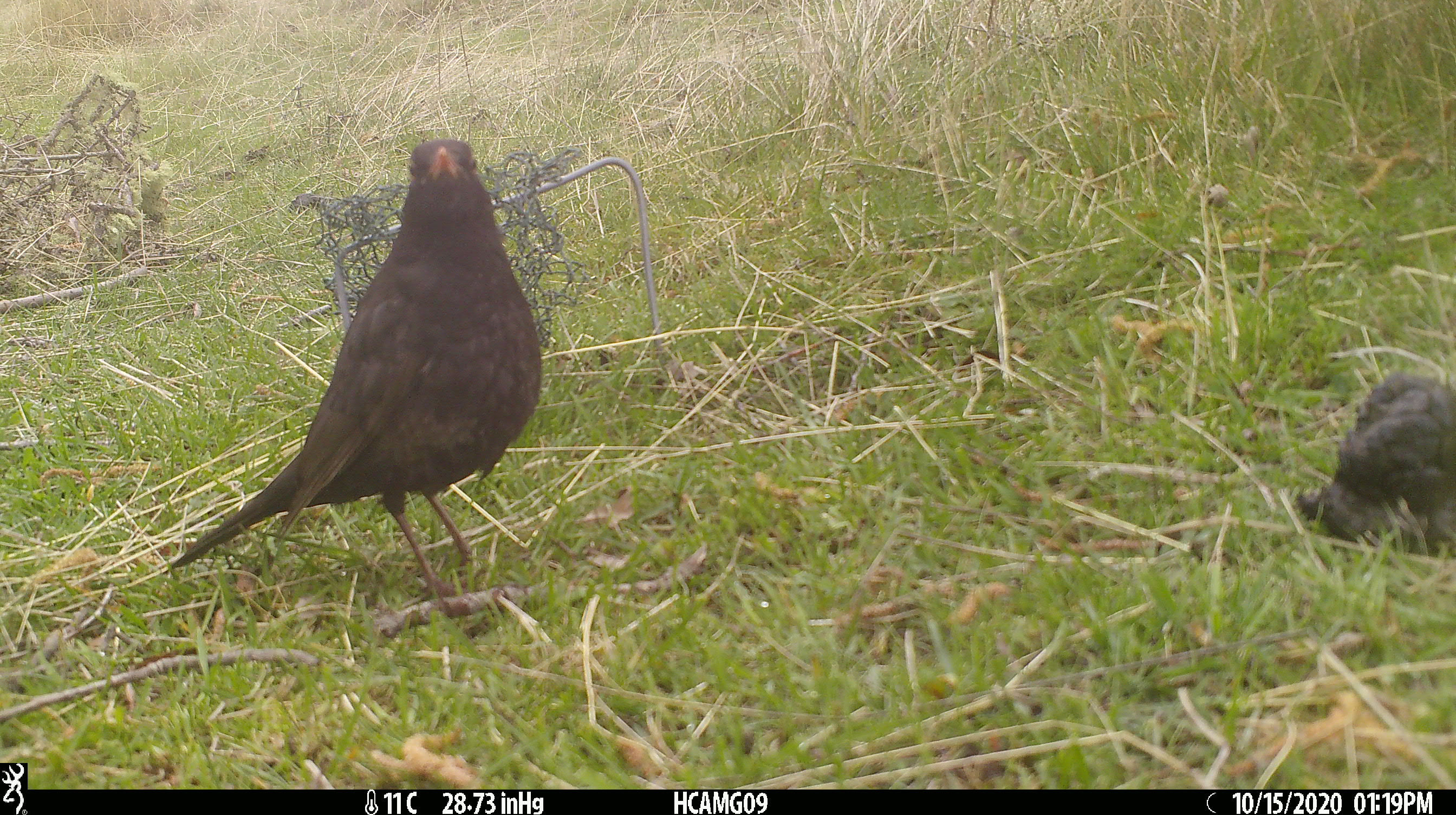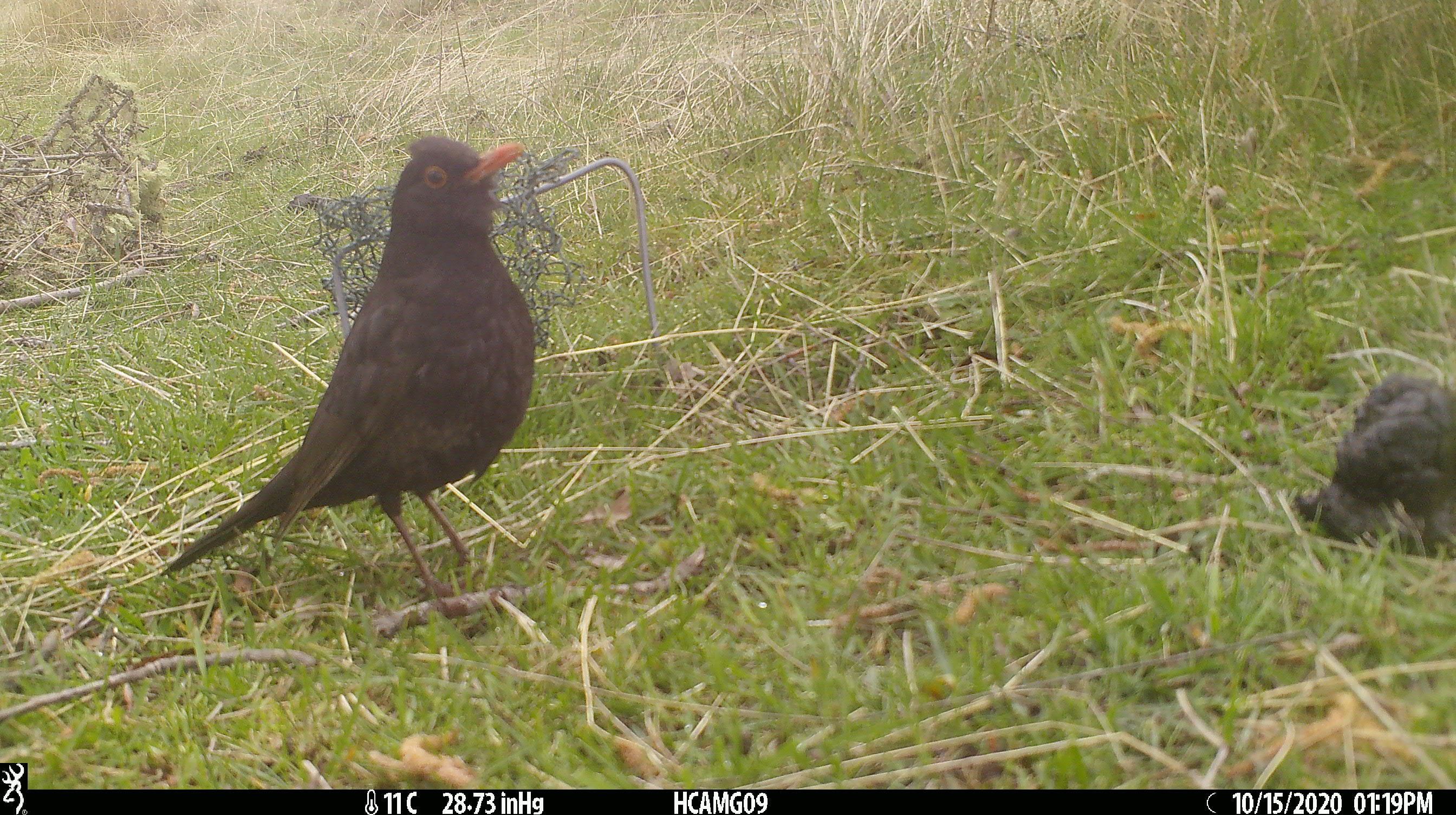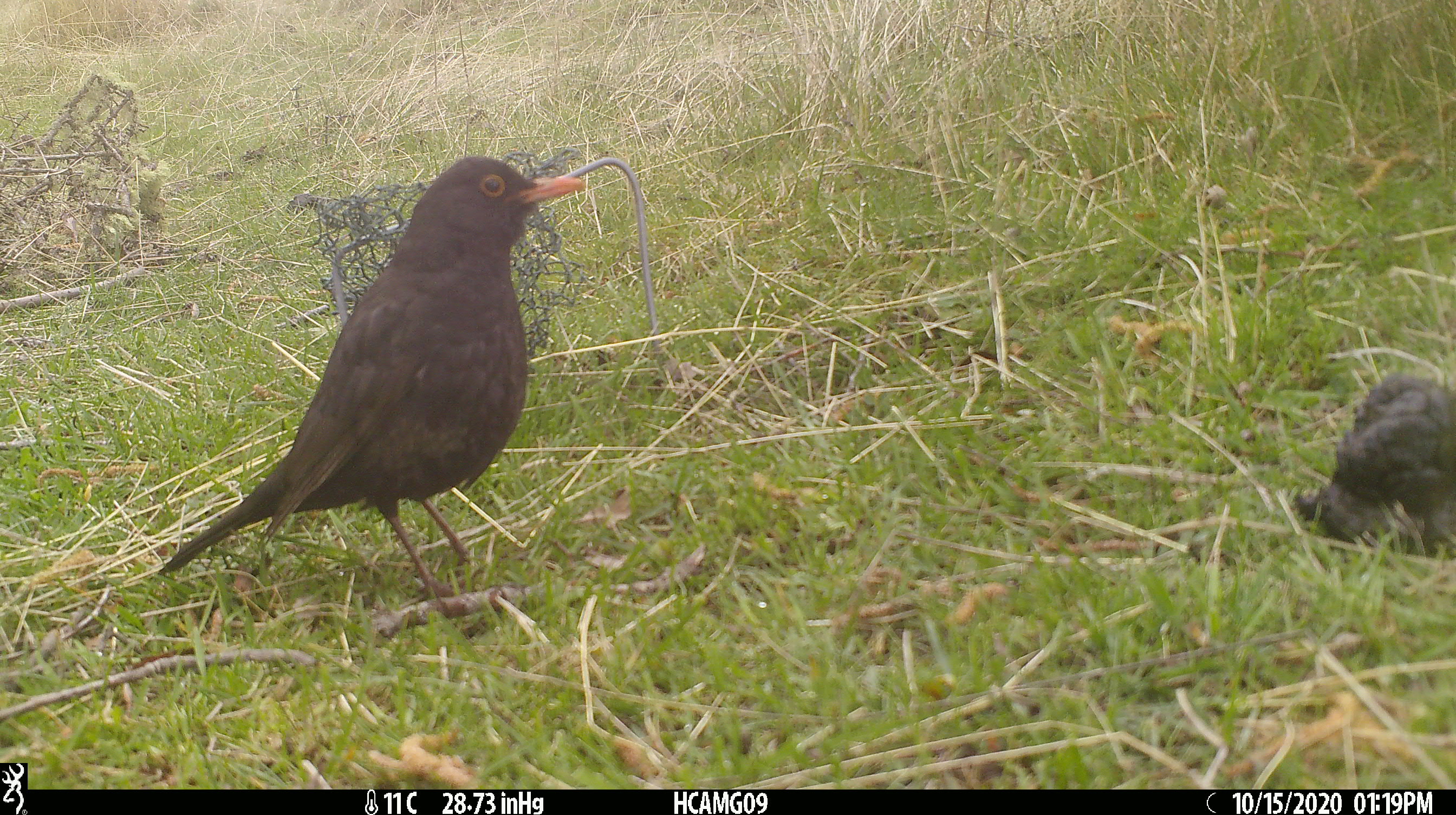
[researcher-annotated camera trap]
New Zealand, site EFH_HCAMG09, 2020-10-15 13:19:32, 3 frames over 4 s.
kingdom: Animalia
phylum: Chordata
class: Aves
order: Passeriformes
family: Turdidae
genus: Turdus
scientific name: Turdus merula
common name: eurasian blackbird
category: blackbird